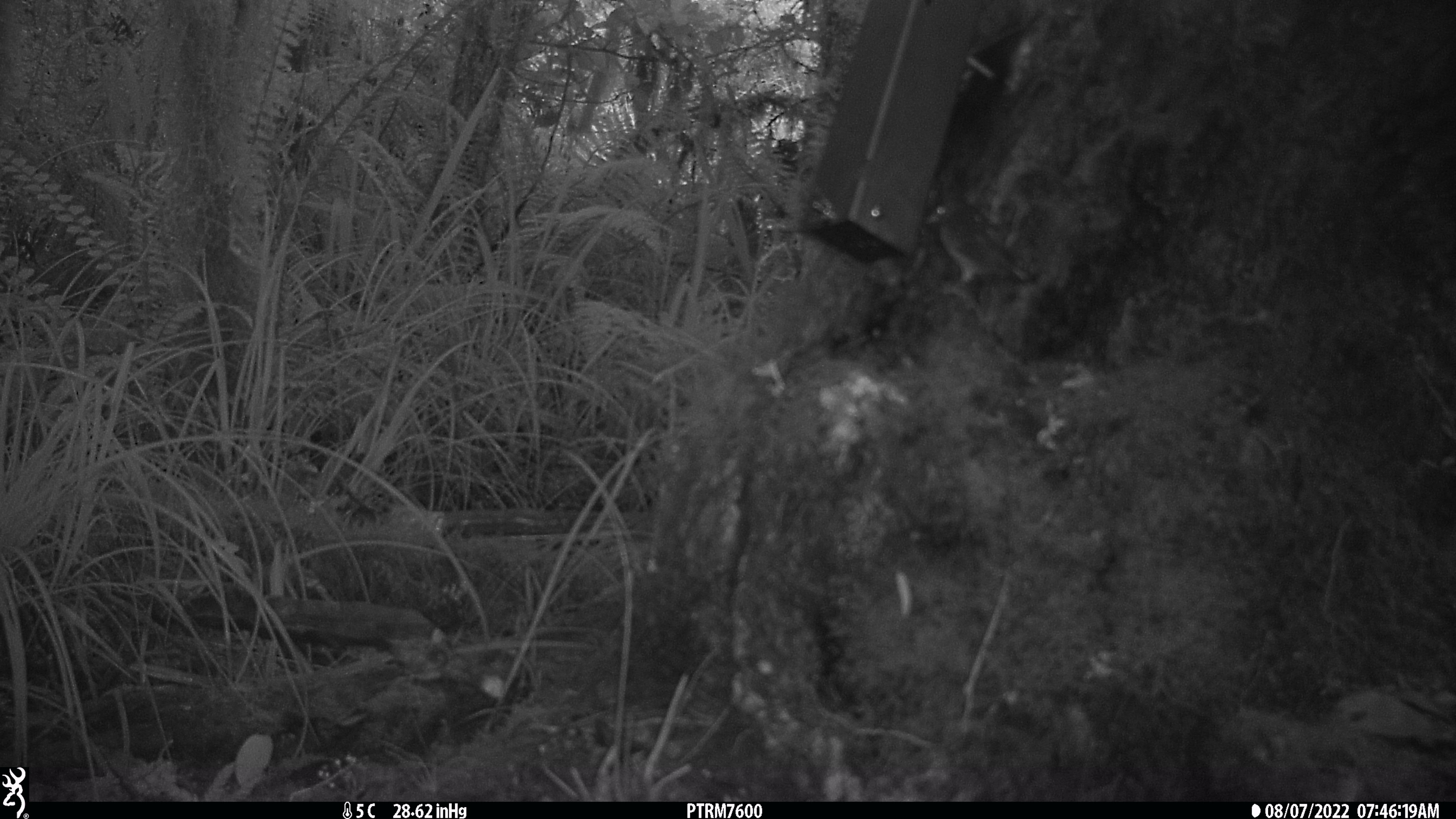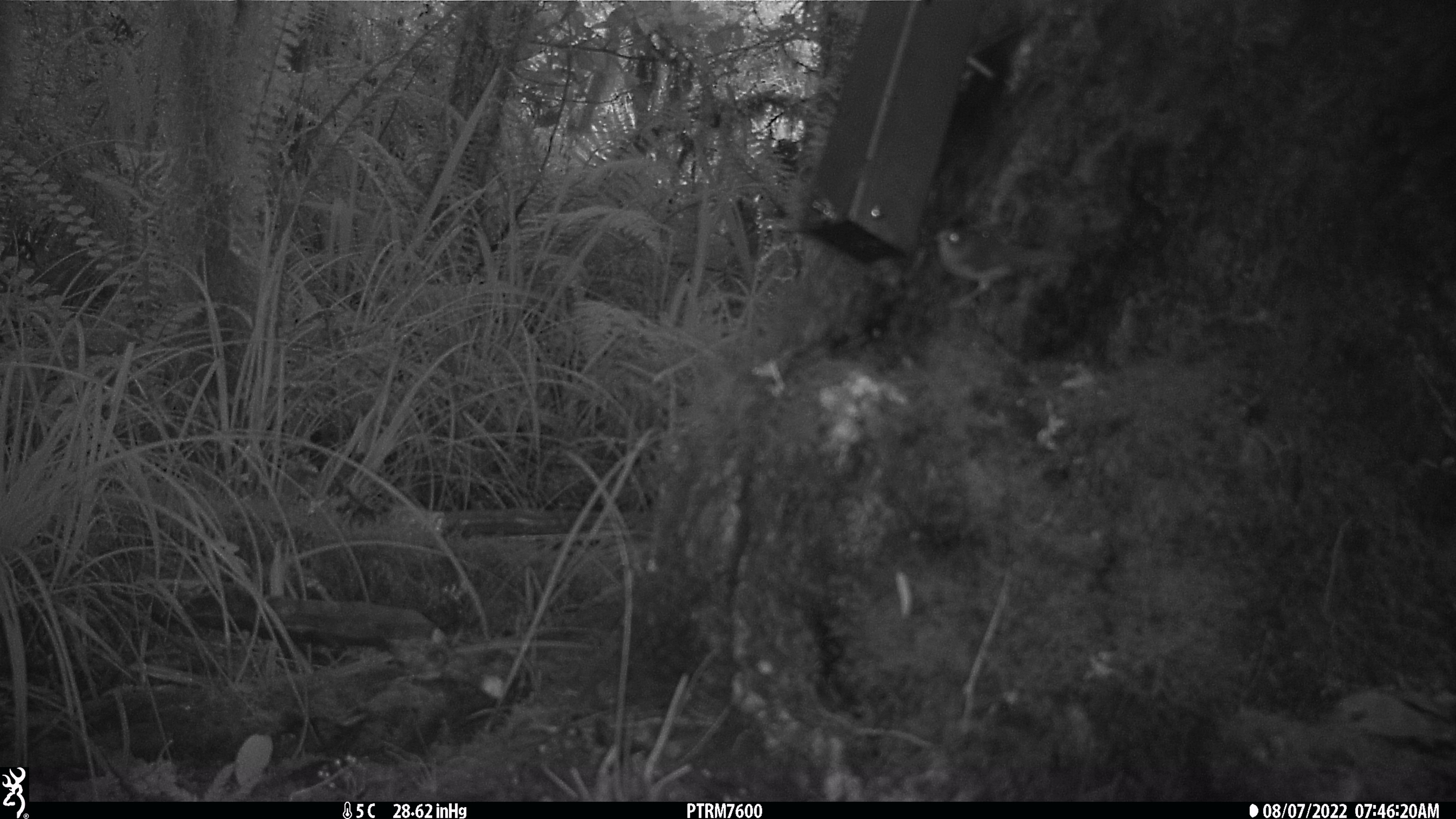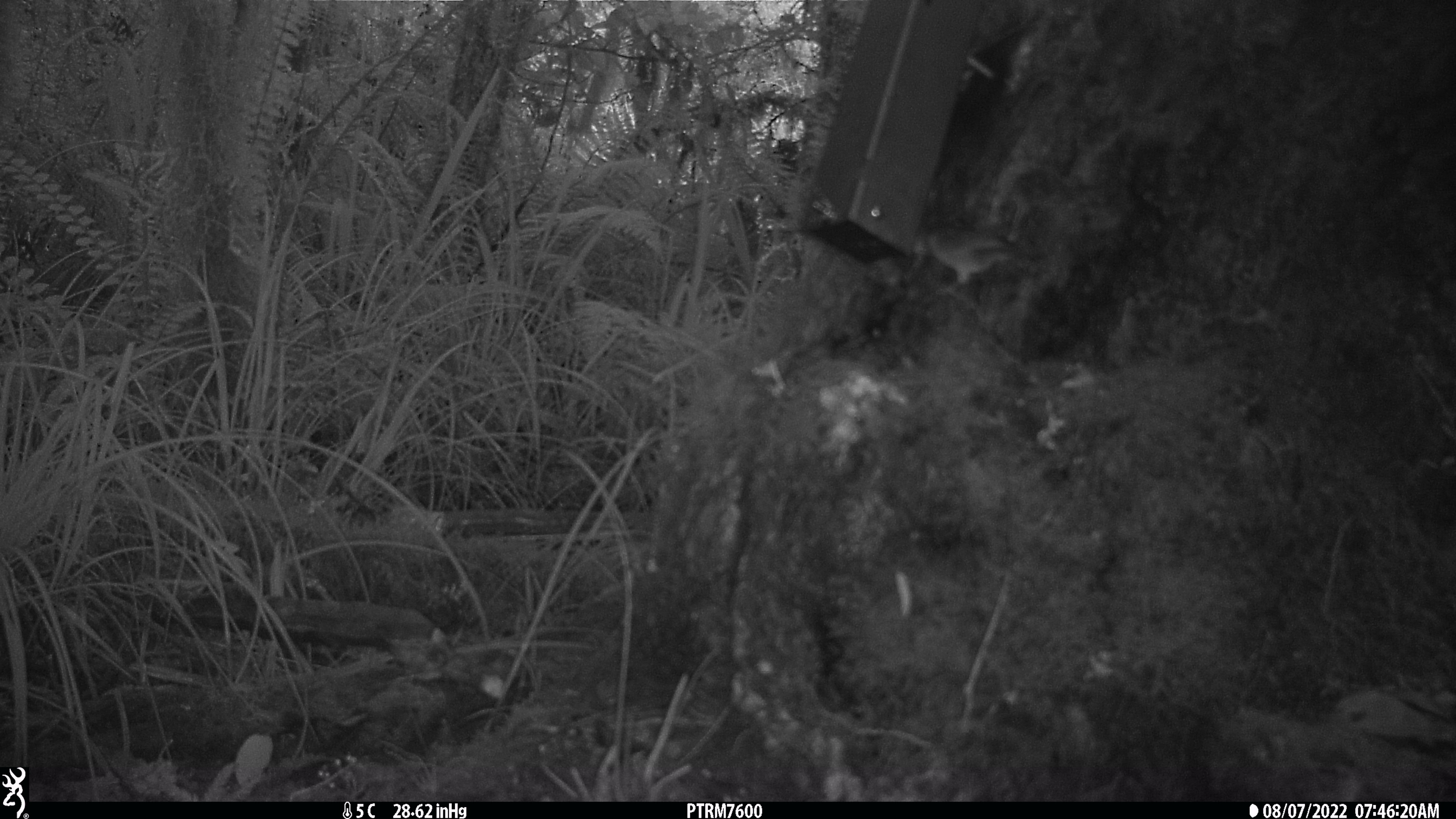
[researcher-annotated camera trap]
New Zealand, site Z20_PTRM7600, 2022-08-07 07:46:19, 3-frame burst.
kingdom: Animalia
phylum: Chordata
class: Aves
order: Passeriformes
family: Zosteropidae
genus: Zosterops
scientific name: Zosterops lateralis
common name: silvereye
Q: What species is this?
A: Silvereye (Zosterops lateralis).